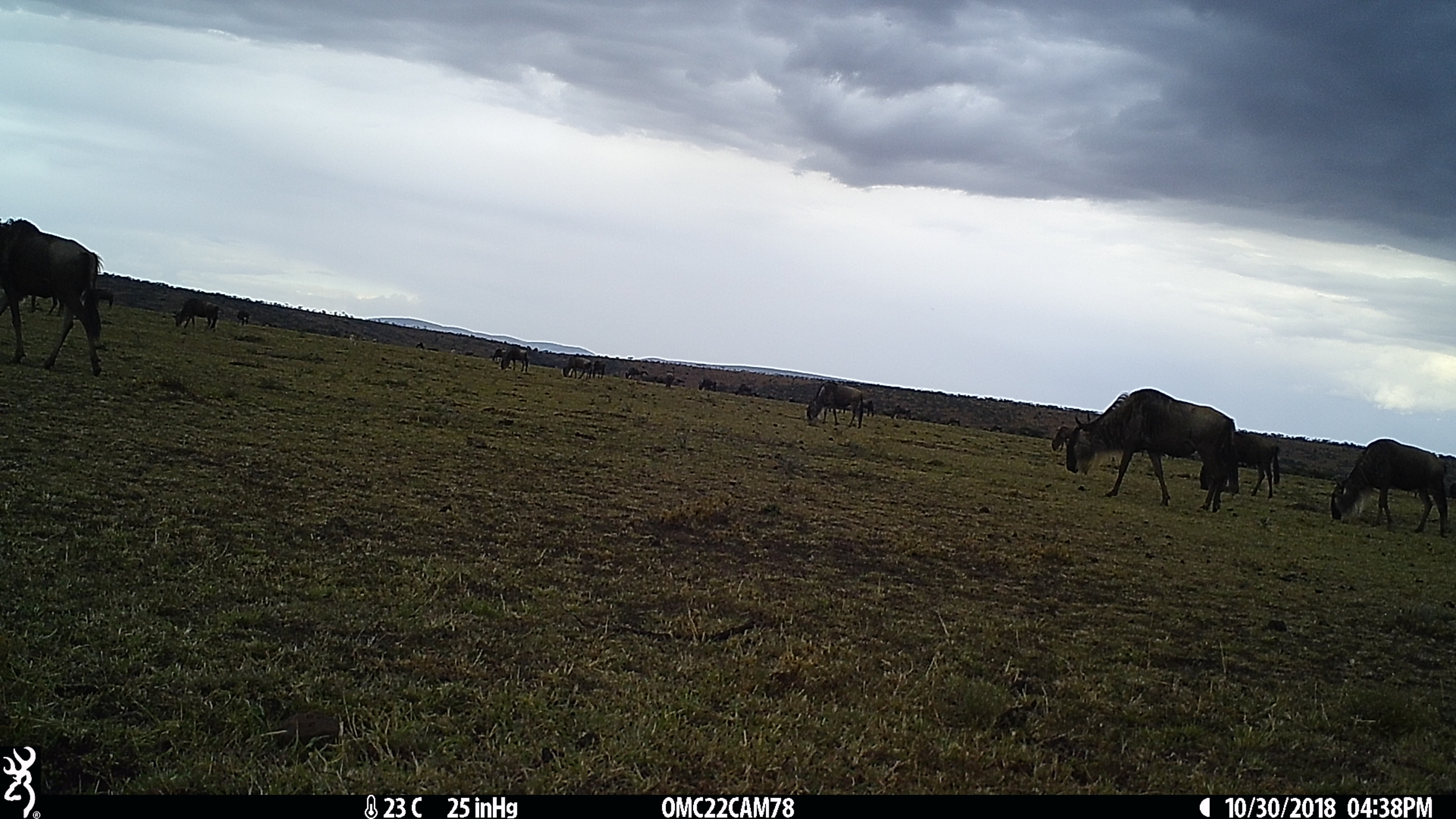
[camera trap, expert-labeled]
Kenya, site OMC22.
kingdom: Animalia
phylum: Chordata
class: Mammalia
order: Artiodactyla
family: Bovidae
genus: Connochaetes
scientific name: Connochaetes taurinus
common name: blue wildebeest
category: wildebeest